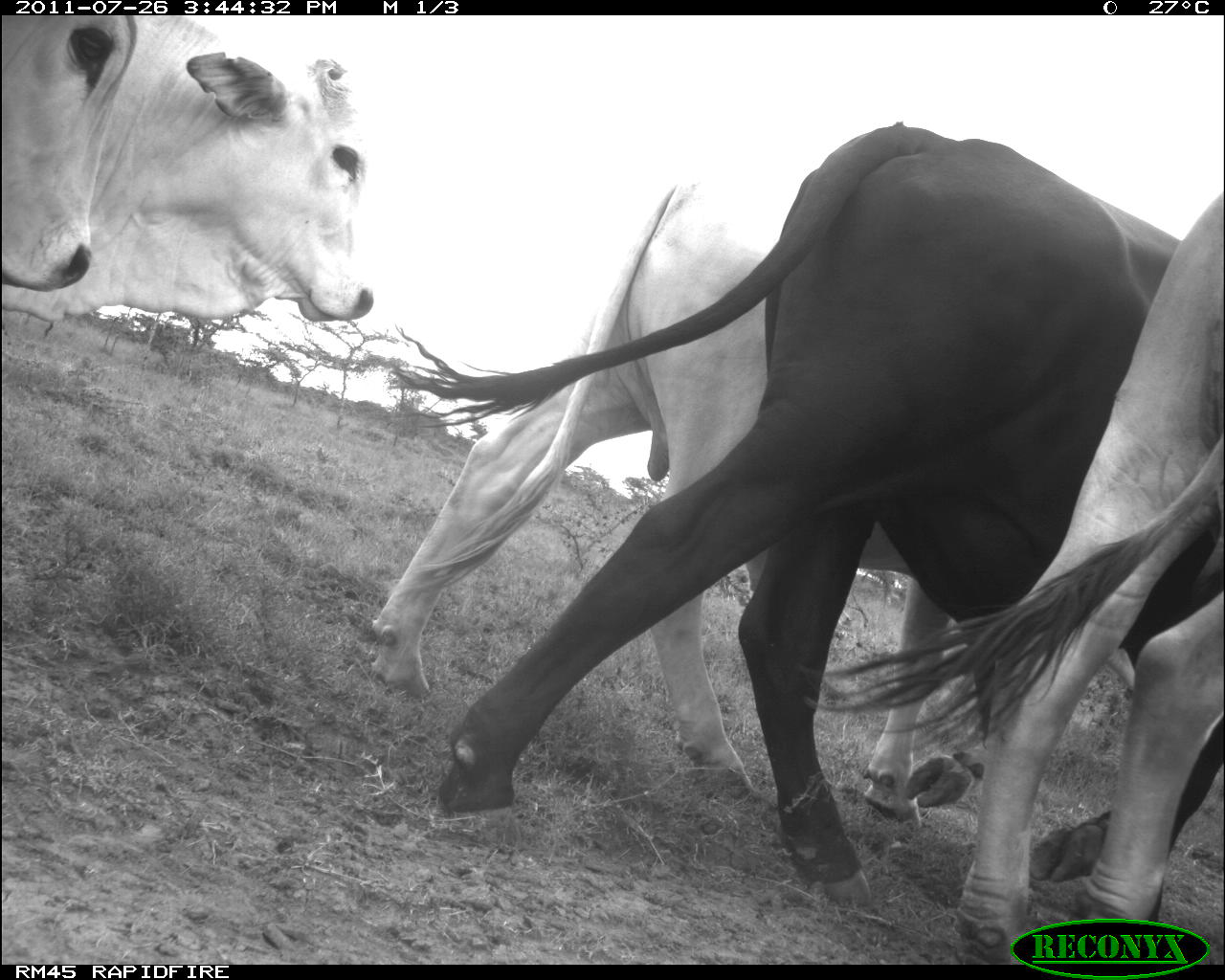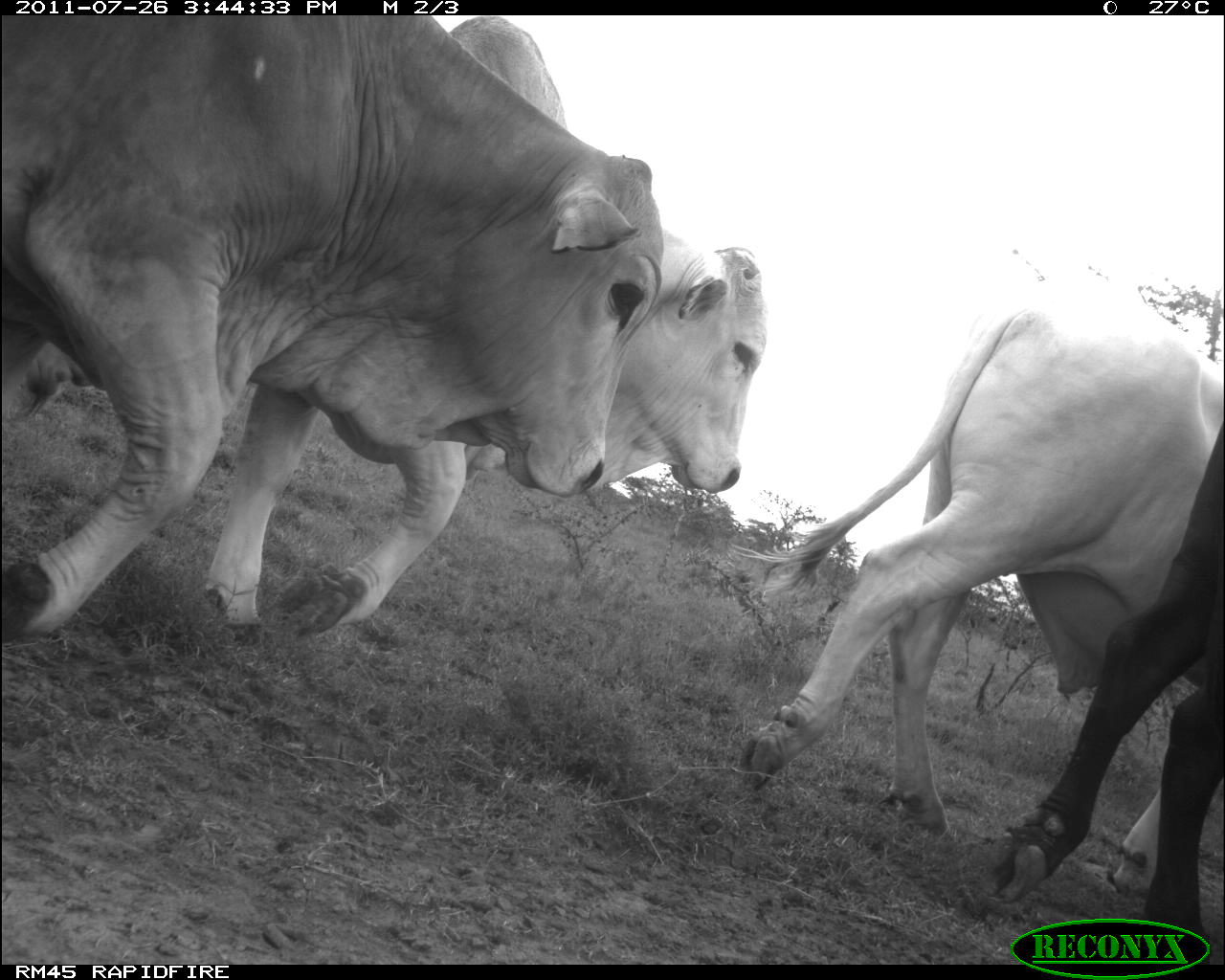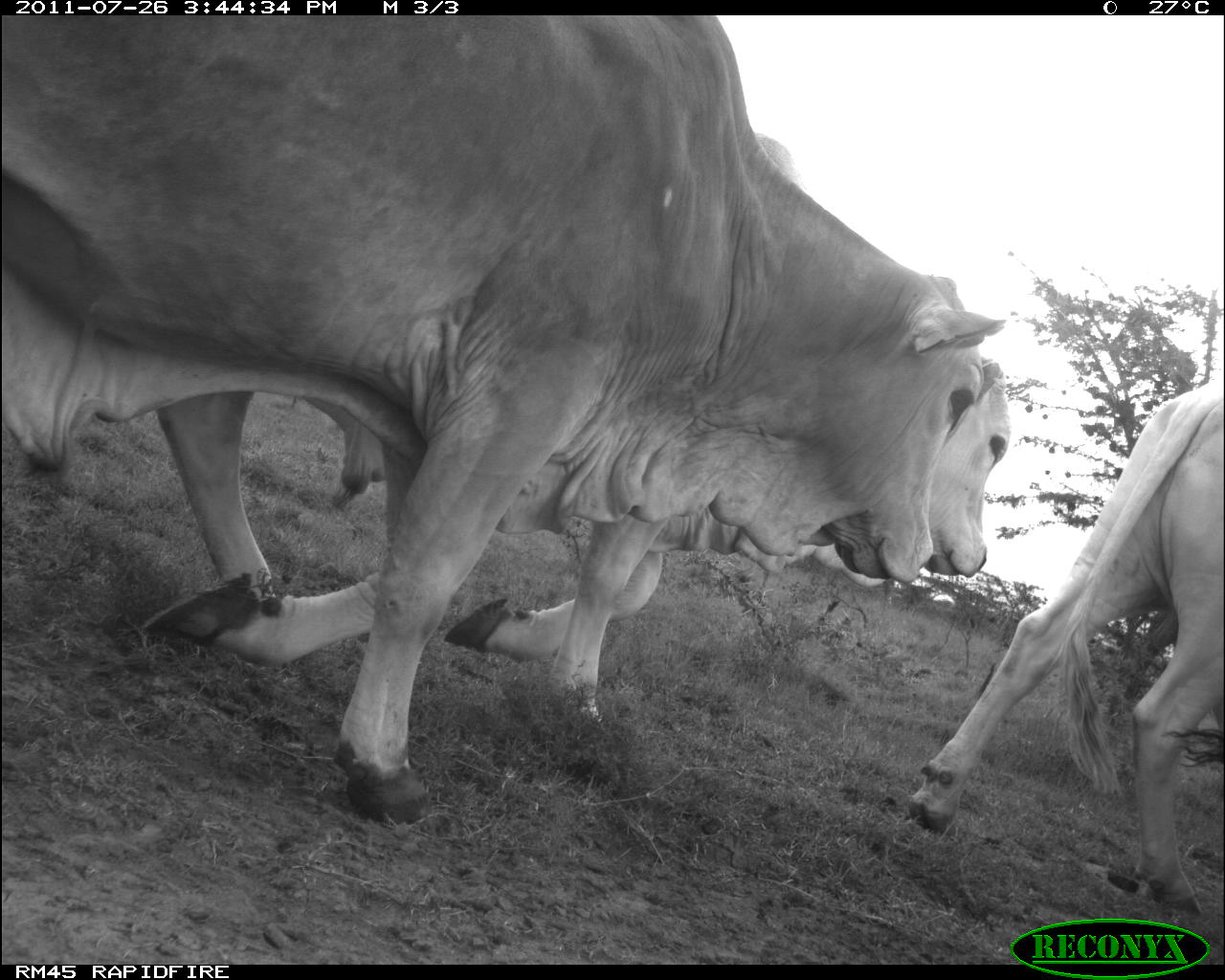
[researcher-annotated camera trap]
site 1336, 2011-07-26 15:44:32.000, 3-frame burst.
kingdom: Animalia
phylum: Chordata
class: Mammalia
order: Artiodactyla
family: Bovidae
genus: Bos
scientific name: Bos taurus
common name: domestic cattle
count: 5